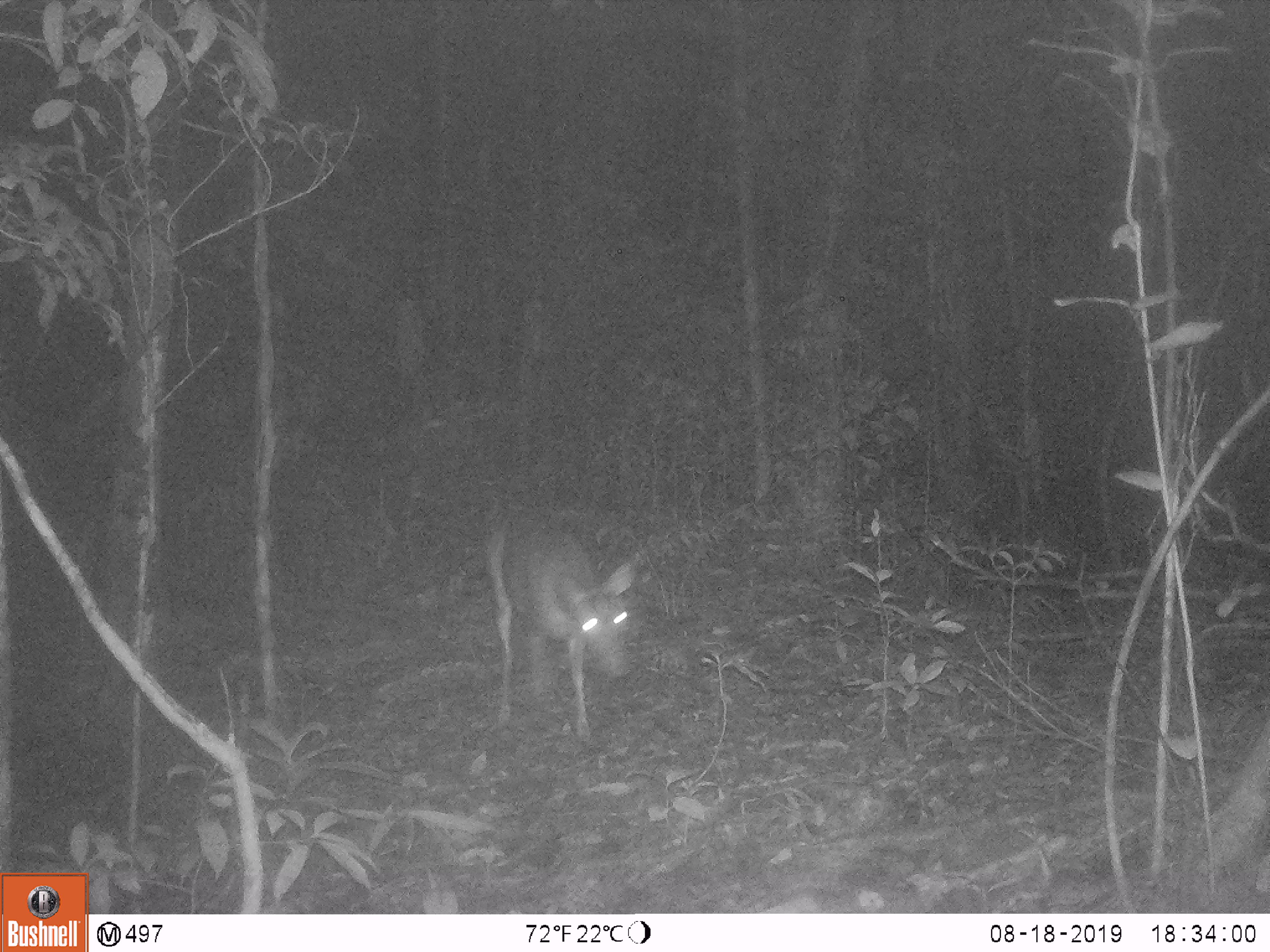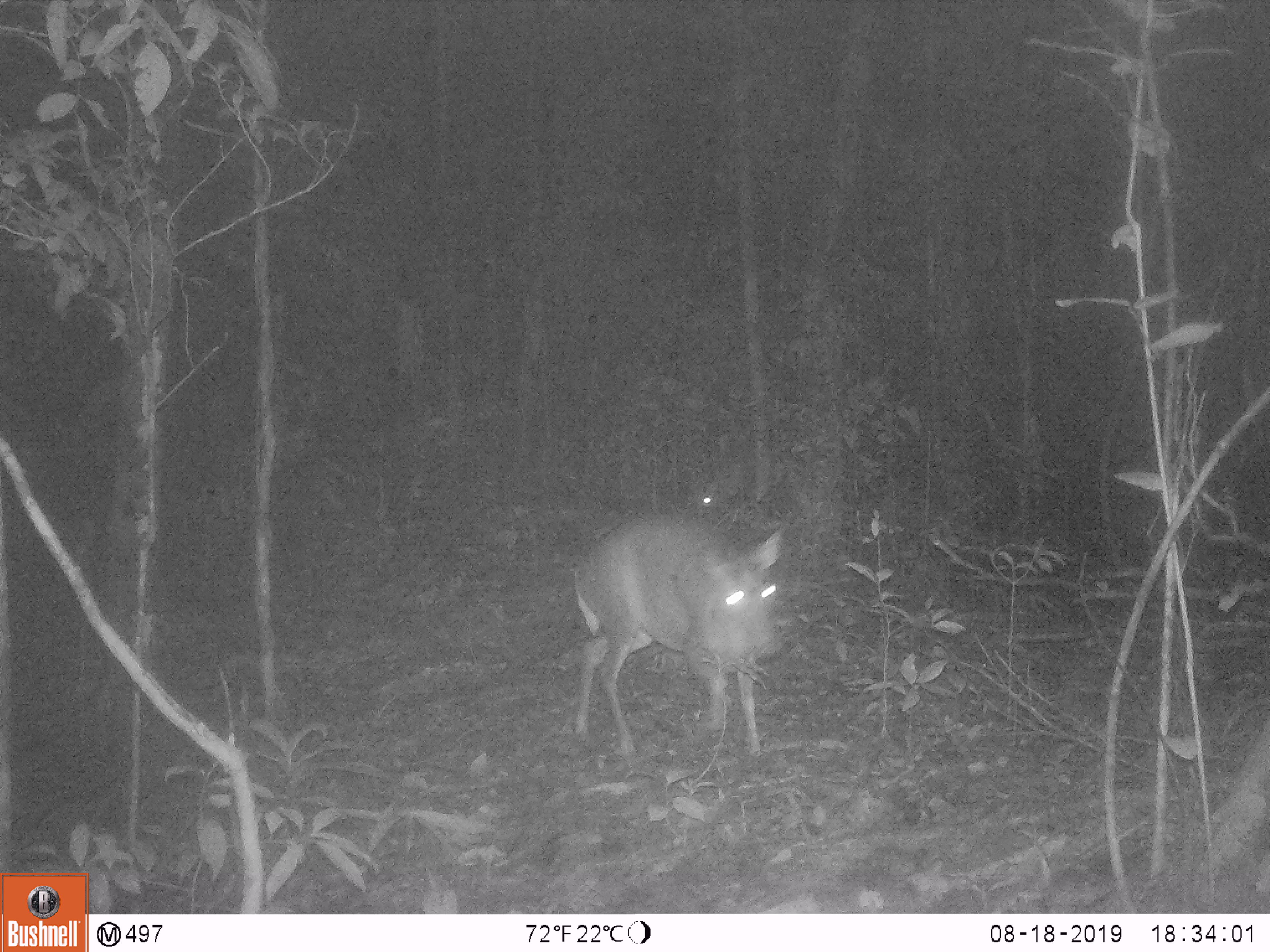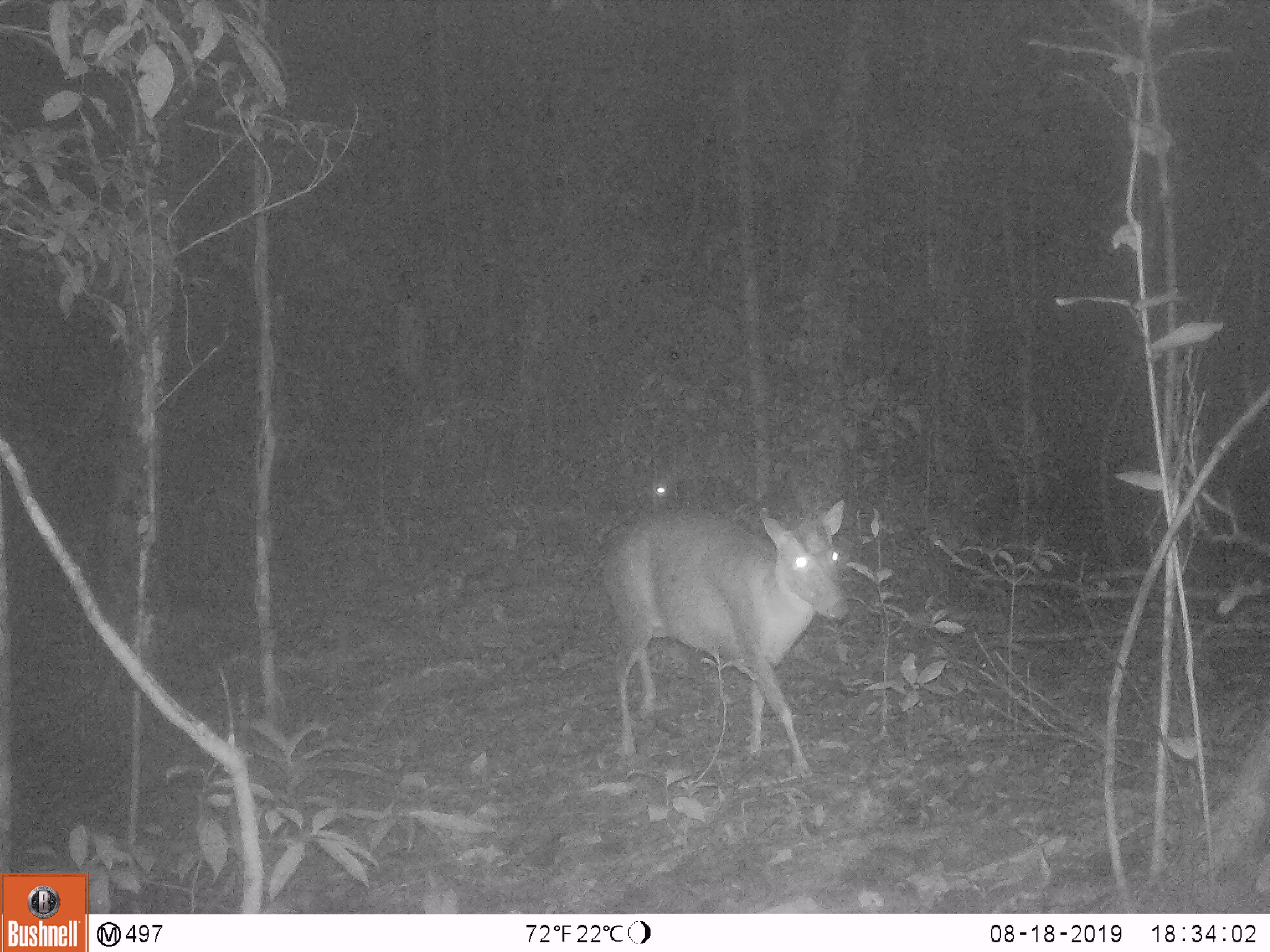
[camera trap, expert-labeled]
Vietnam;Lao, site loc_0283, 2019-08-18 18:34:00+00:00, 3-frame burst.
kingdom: Animalia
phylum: Chordata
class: Mammalia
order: Artiodactyla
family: Cervidae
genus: Muntiacus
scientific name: Muntiacus rooseveltorum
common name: roosevelt's muntjac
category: roosevelts muntjac group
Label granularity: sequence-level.